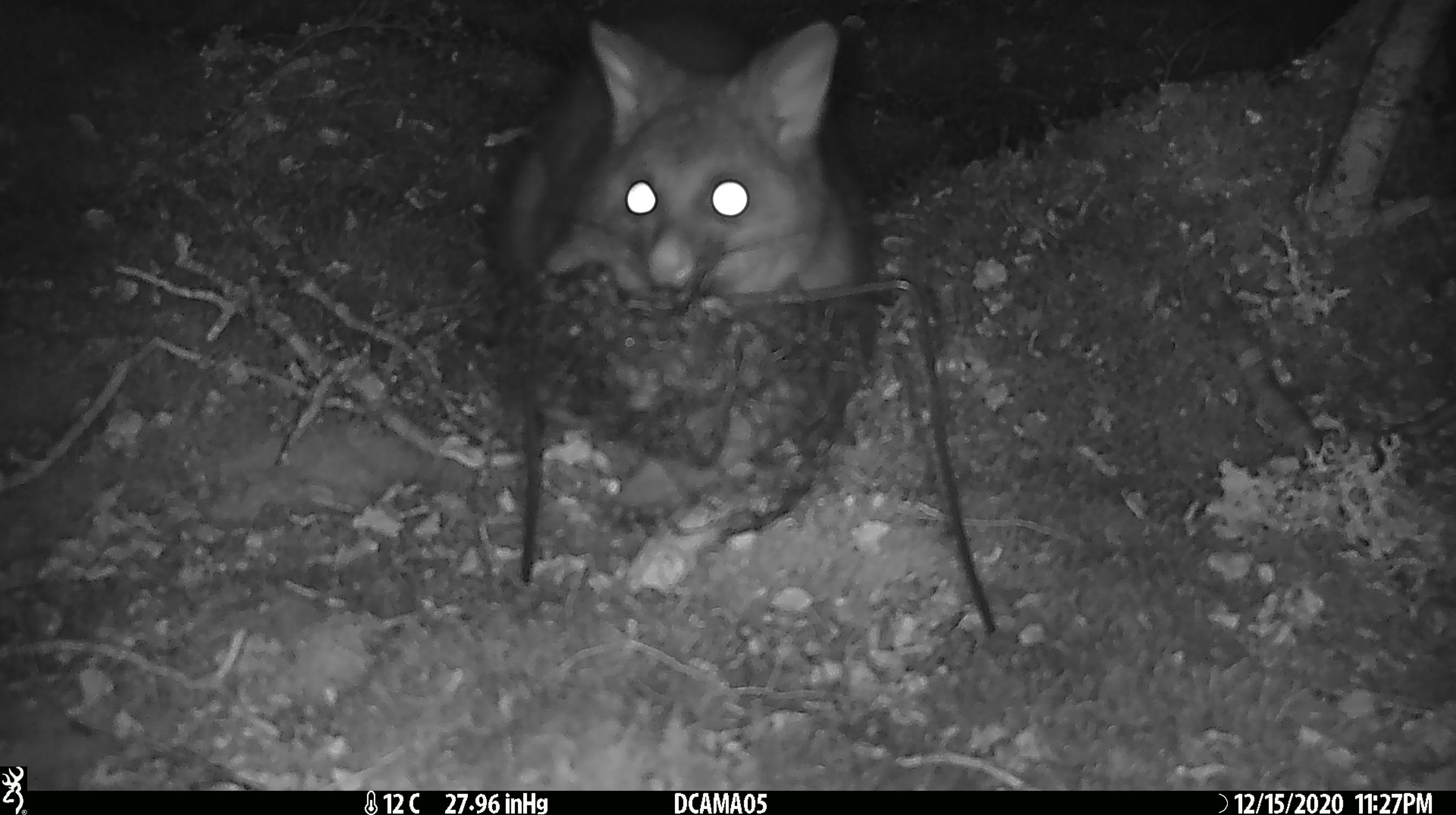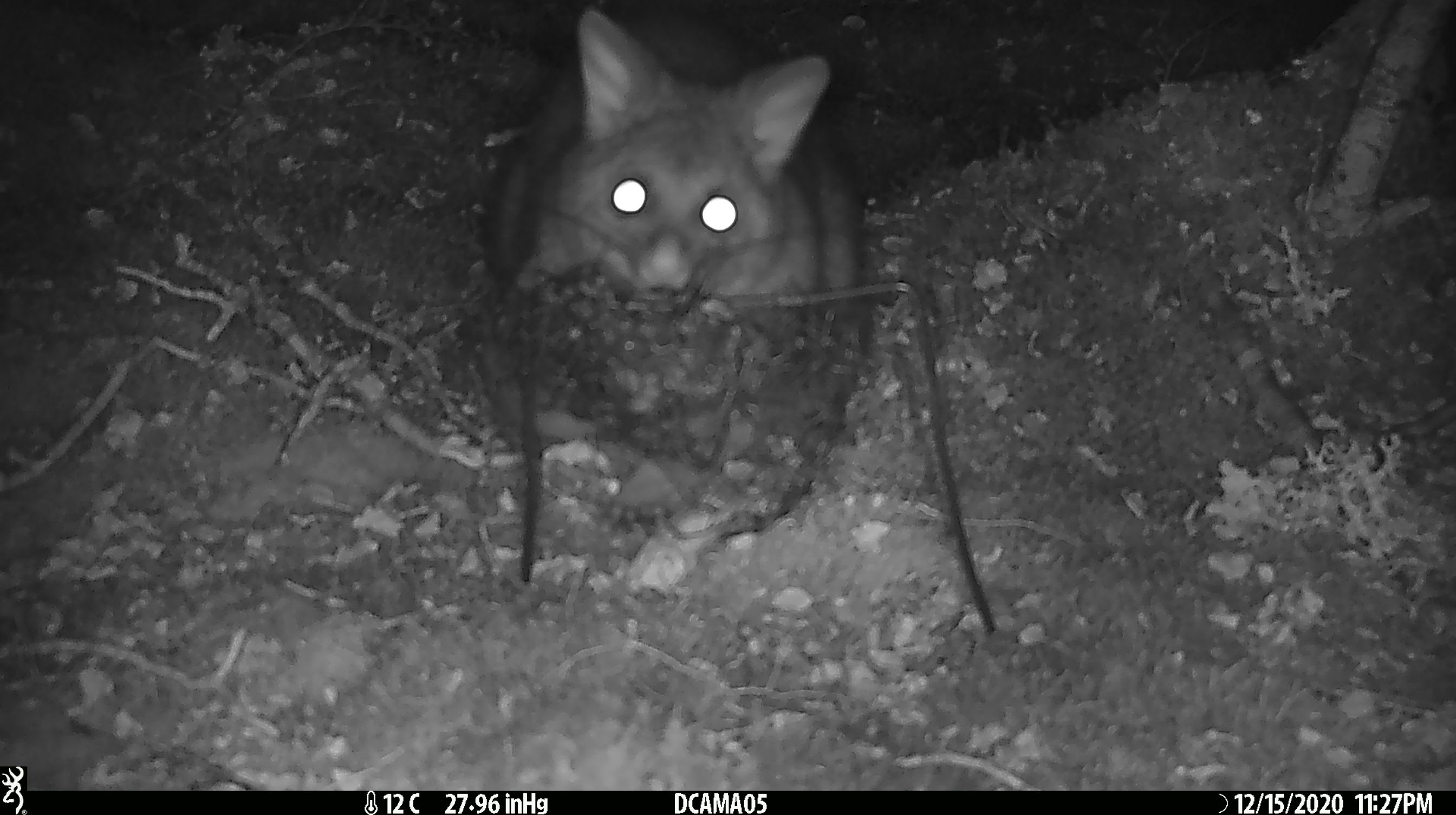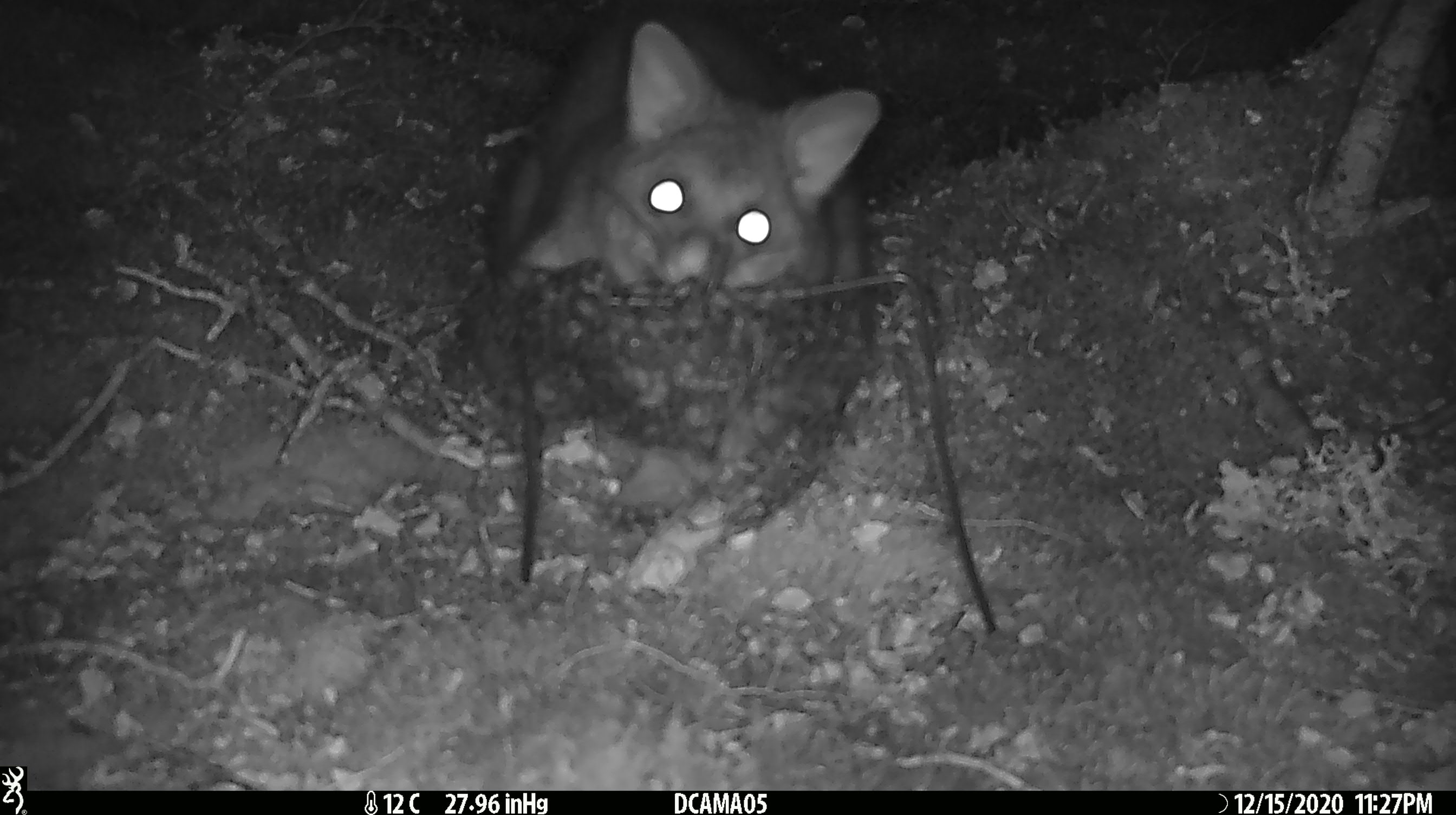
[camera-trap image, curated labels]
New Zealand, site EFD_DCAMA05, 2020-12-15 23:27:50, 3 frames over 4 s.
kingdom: Animalia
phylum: Chordata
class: Mammalia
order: Diprotodontia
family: Phalangeridae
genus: Trichosurus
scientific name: Trichosurus vulpecula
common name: common brushtail possum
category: possum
Possum (common brushtail possum) (Trichosurus vulpecula).